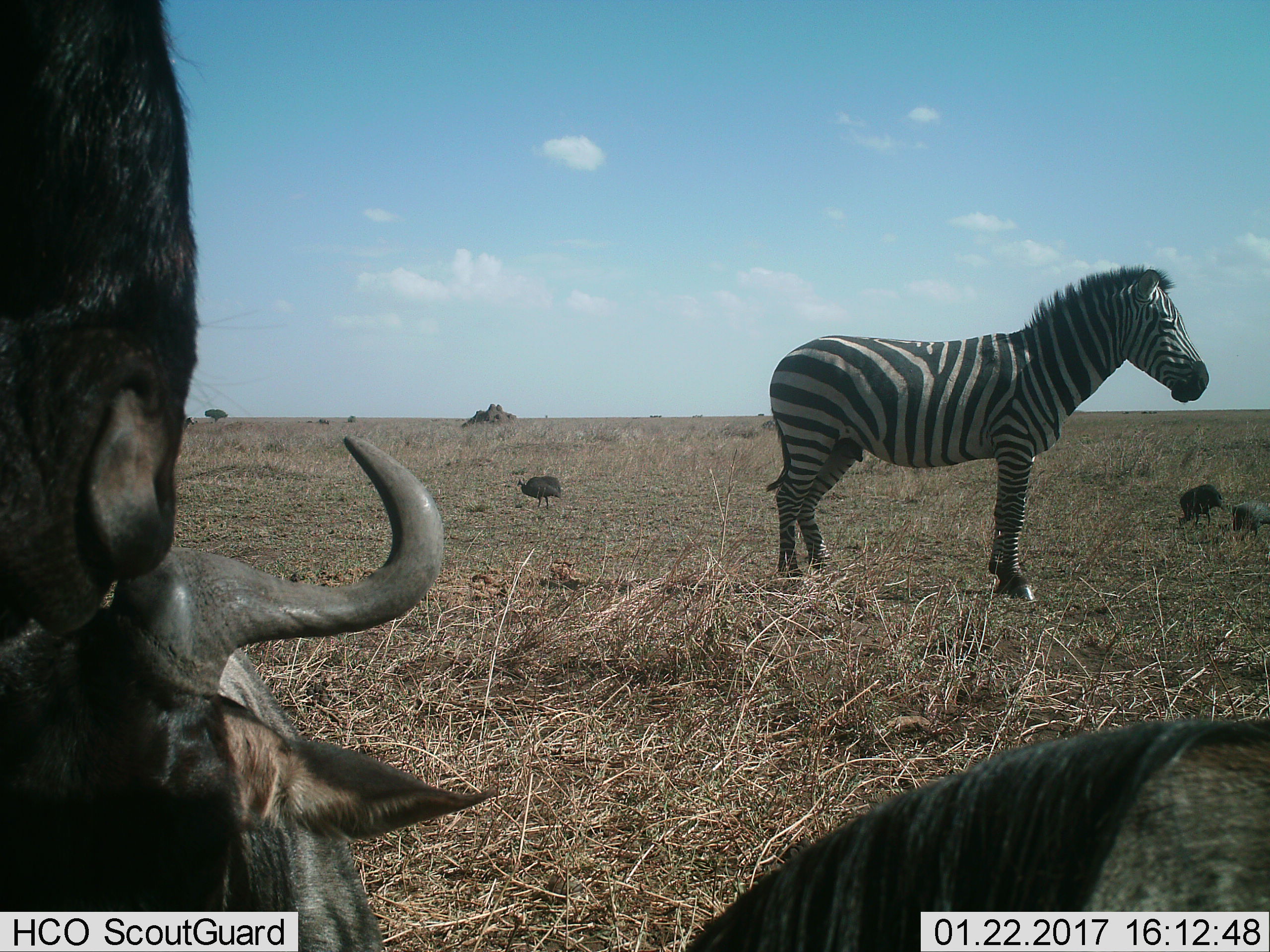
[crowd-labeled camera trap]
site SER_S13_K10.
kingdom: Animalia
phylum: Chordata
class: Mammalia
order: Artiodactyla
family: Bovidae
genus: Connochaetes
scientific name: Connochaetes taurinus taurinus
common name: blue wildebeest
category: wildebeestblue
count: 3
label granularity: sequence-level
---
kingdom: Animalia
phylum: Chordata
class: Mammalia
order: Perissodactyla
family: Equidae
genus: Equus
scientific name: Equus quagga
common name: plains zebra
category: zebraplains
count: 1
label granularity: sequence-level